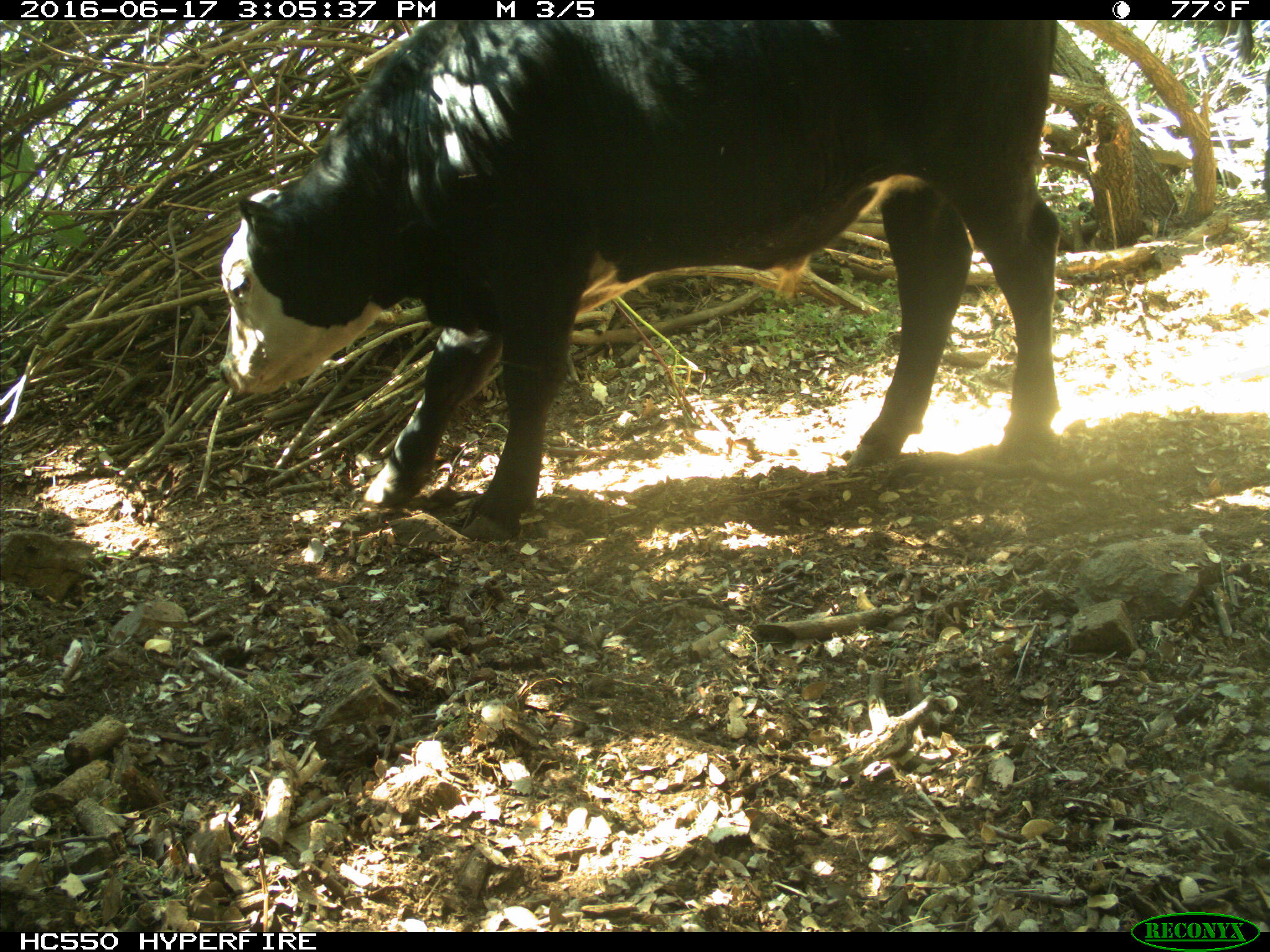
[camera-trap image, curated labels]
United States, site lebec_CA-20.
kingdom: Animalia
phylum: Chordata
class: Mammalia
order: Artiodactyla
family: Bovidae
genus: Bos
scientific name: Bos taurus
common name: domestic cow